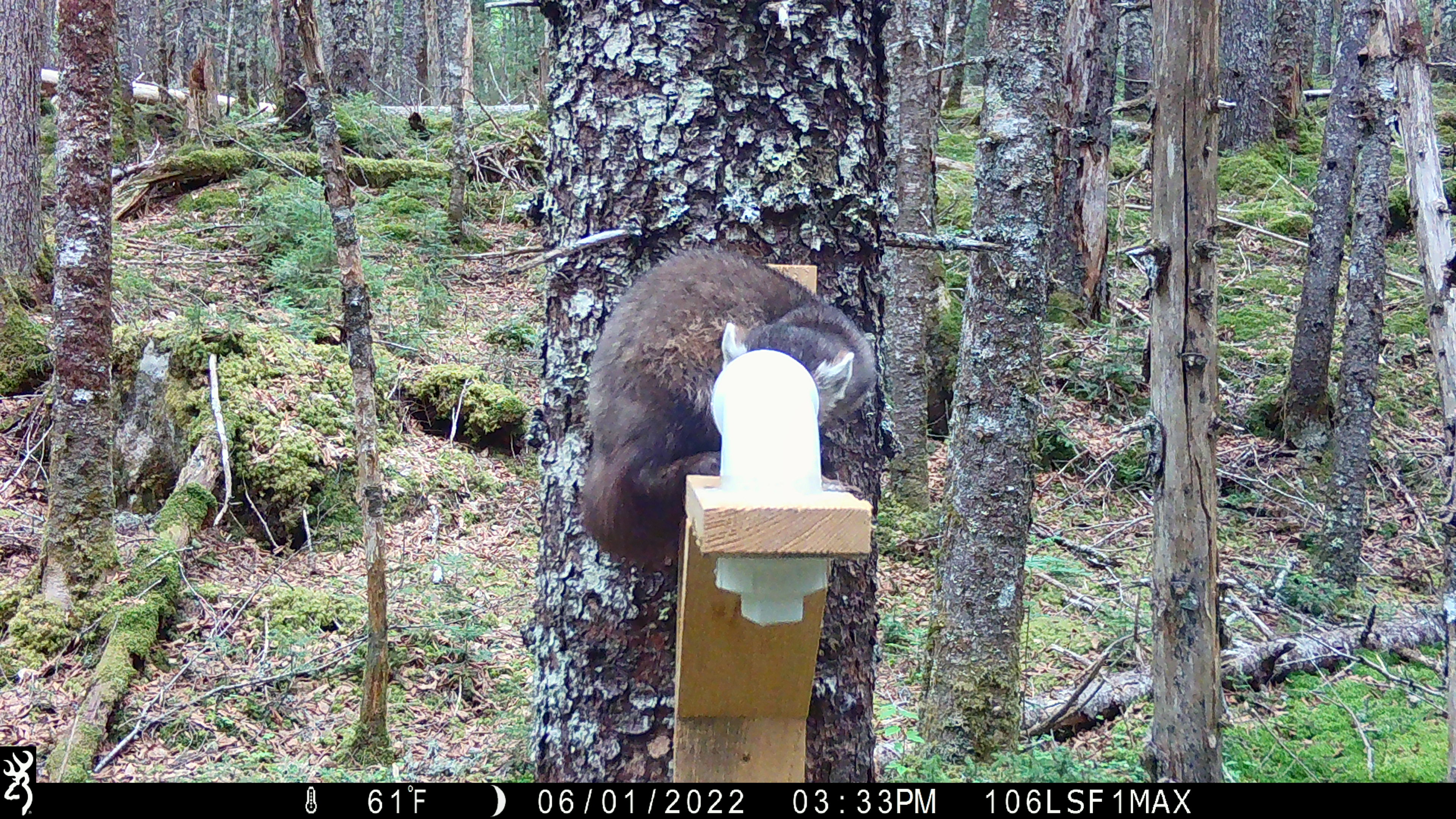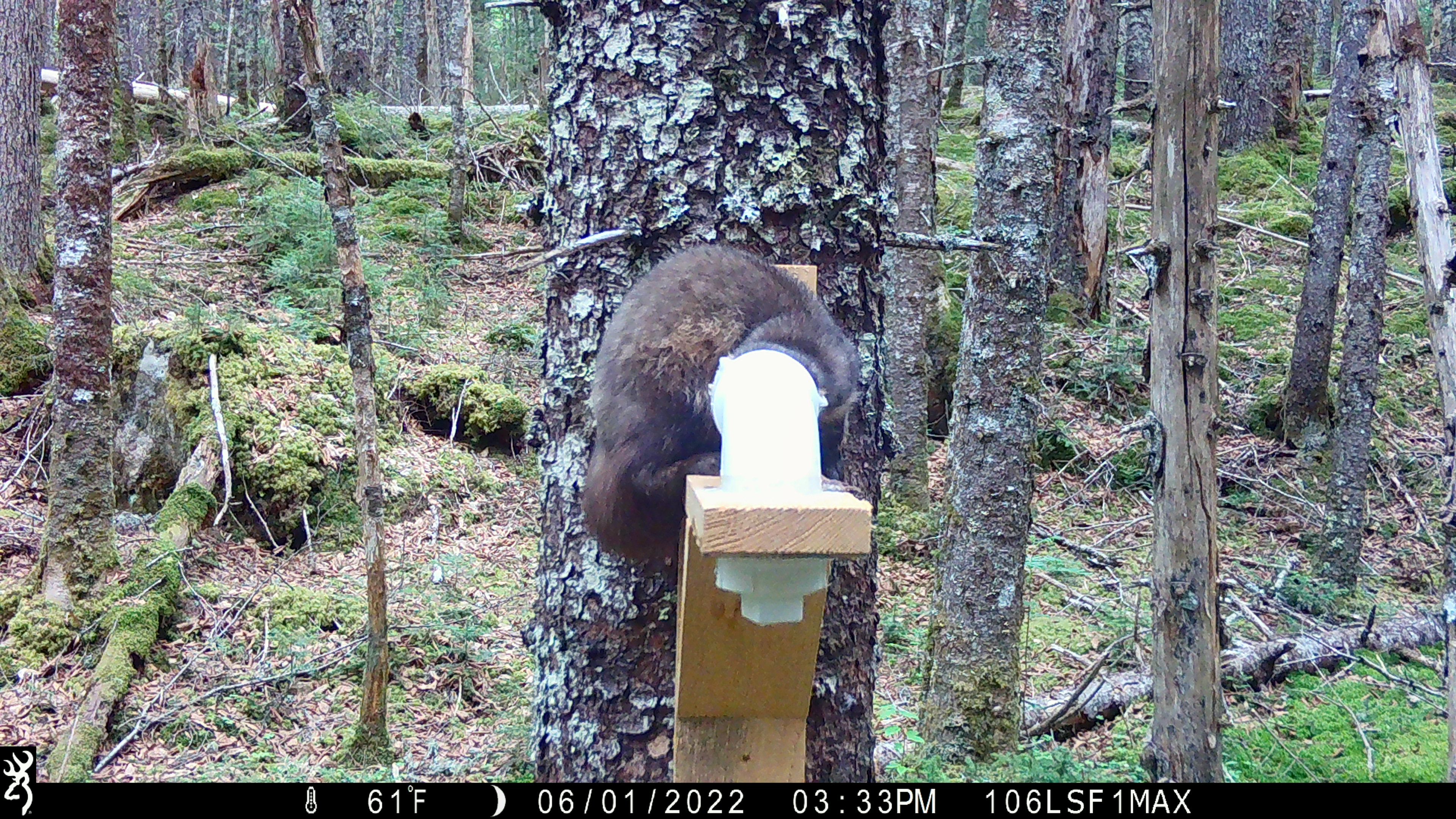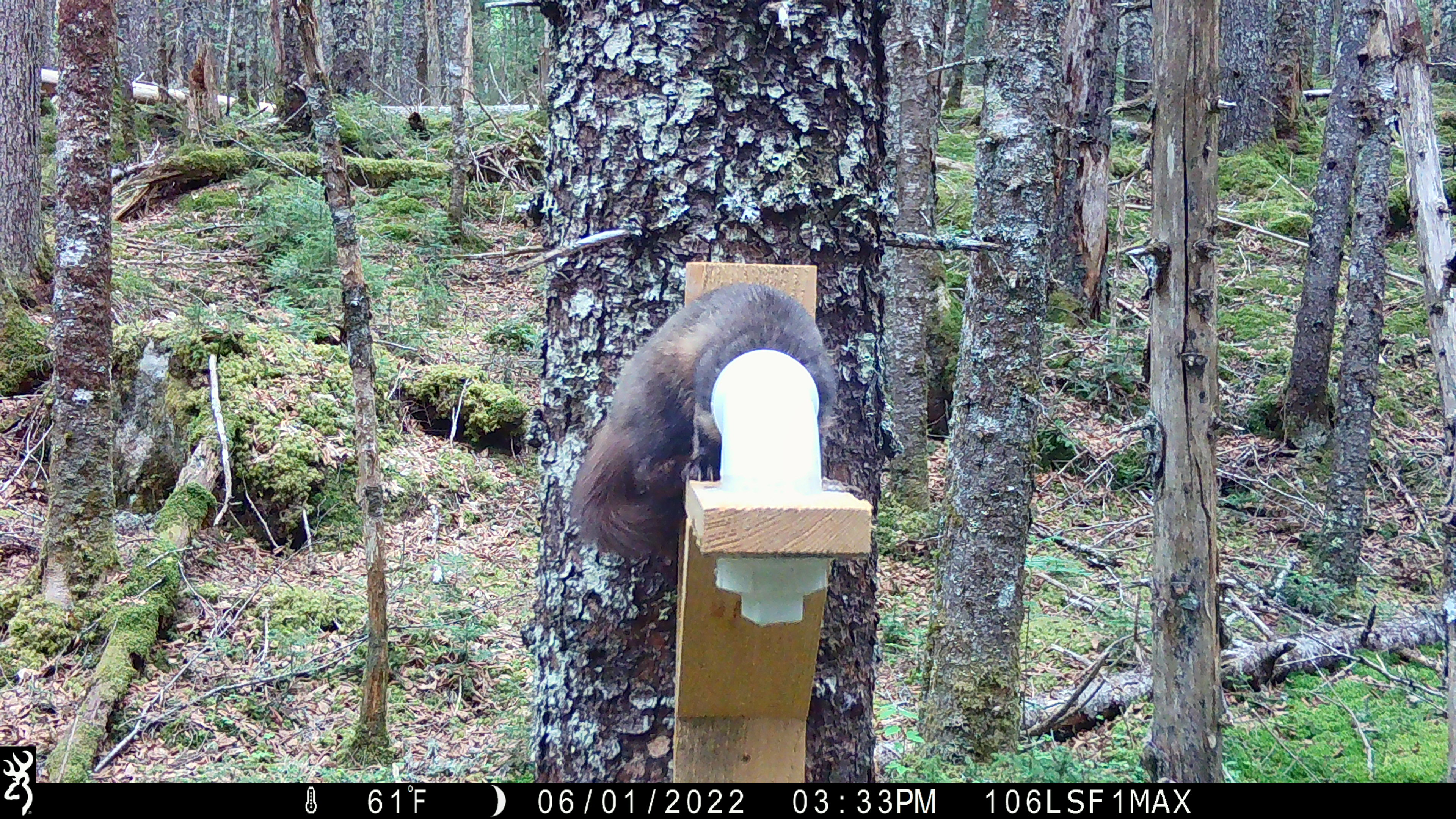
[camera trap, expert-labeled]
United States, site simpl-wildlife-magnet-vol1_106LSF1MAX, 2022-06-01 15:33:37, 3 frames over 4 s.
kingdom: Animalia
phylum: Chordata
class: Mammalia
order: Carnivora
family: Mustelidae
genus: Martes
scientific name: Martes americana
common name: american marten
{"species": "american marten (Martes americana)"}